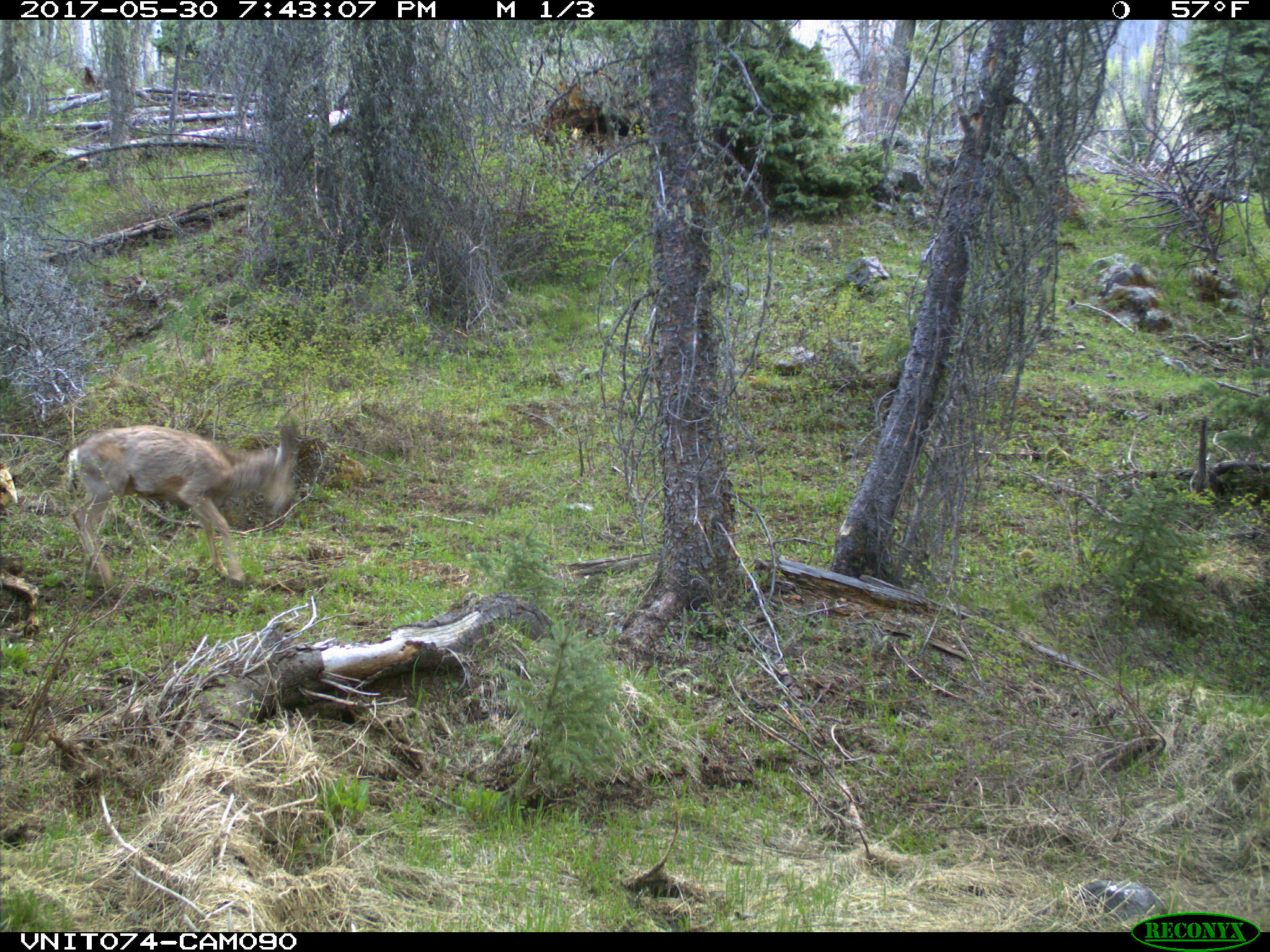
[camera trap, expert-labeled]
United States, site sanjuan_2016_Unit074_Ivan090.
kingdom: Animalia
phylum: Chordata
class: Mammalia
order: Artiodactyla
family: Cervidae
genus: Odocoileus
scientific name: Odocoileus hemionus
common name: mule deer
Odocoileus hemionus (mule deer).